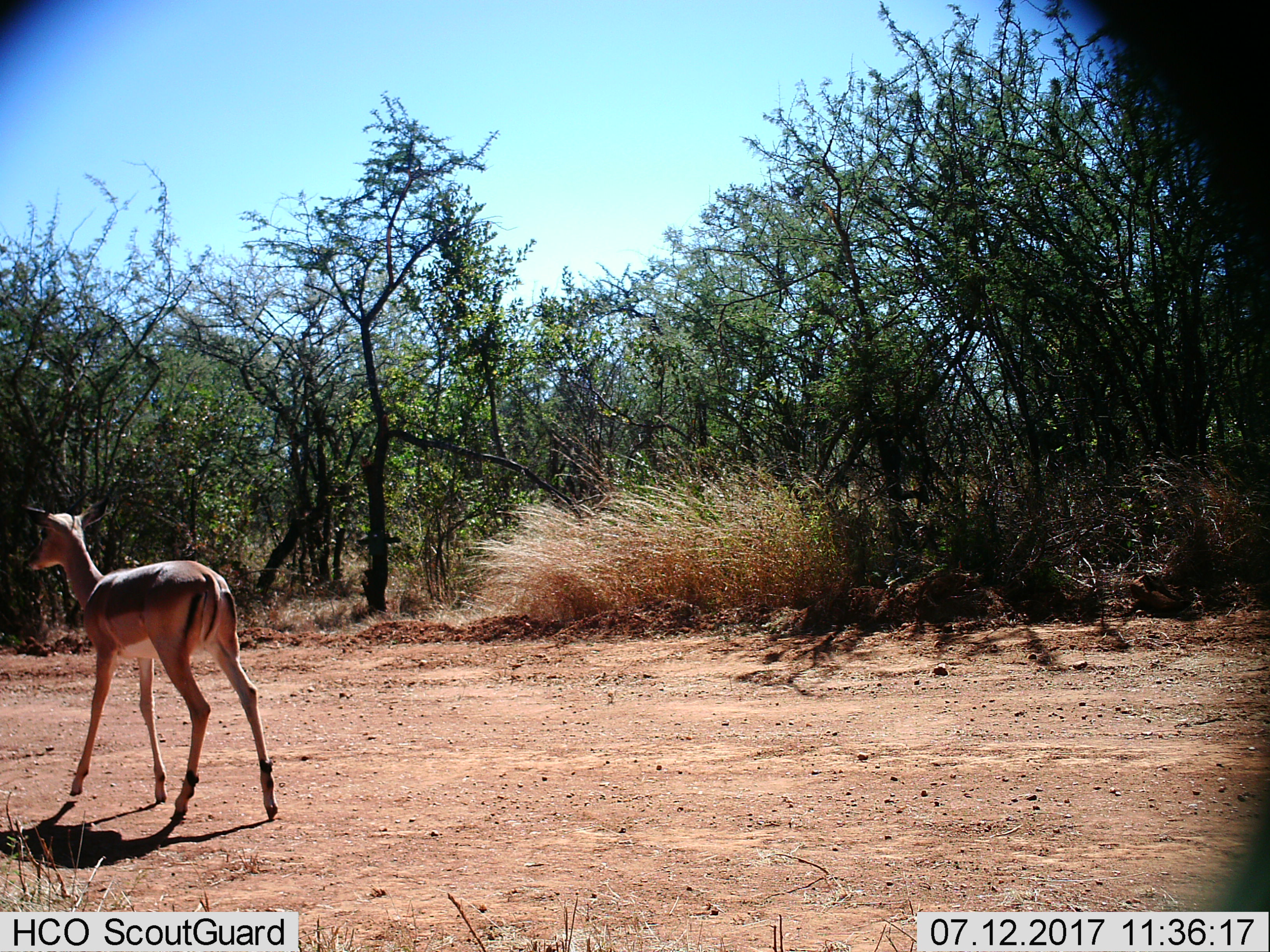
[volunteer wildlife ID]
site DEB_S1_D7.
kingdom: Animalia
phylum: Chordata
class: Mammalia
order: Artiodactyla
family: Bovidae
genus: Aepyceros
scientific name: Aepyceros melampus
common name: impala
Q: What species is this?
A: Impala (Aepyceros melampus).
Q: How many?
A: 1.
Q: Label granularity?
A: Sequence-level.